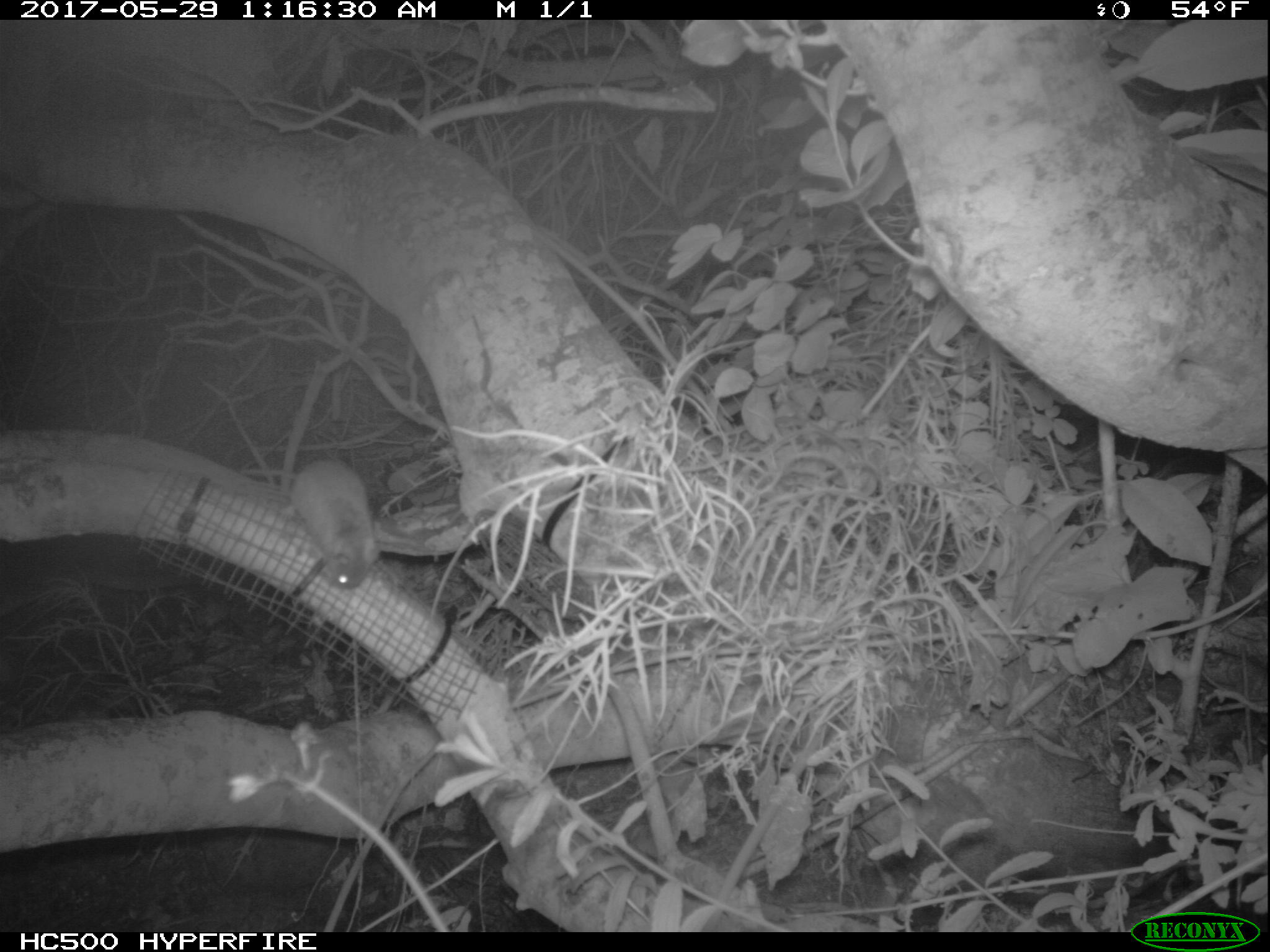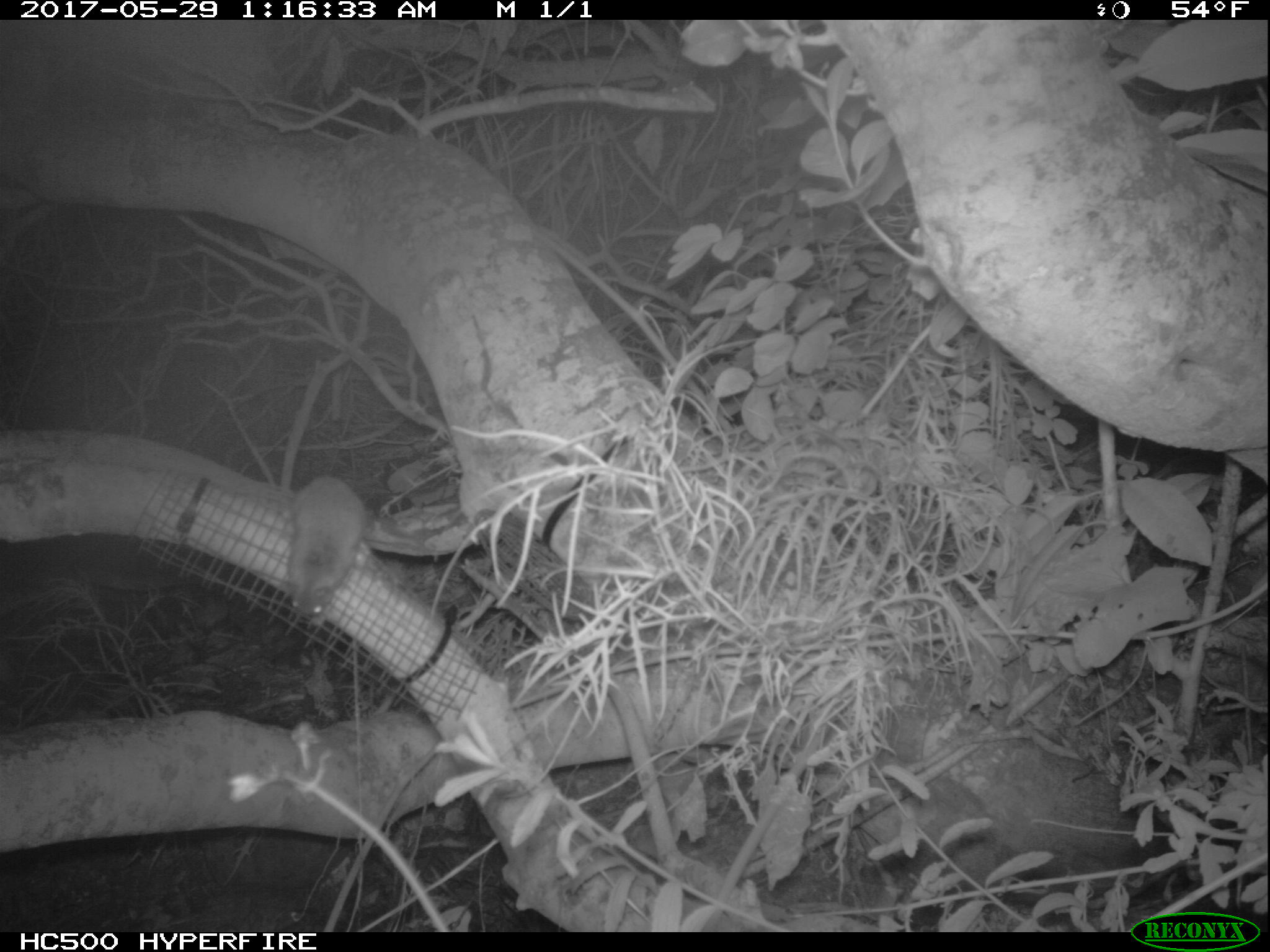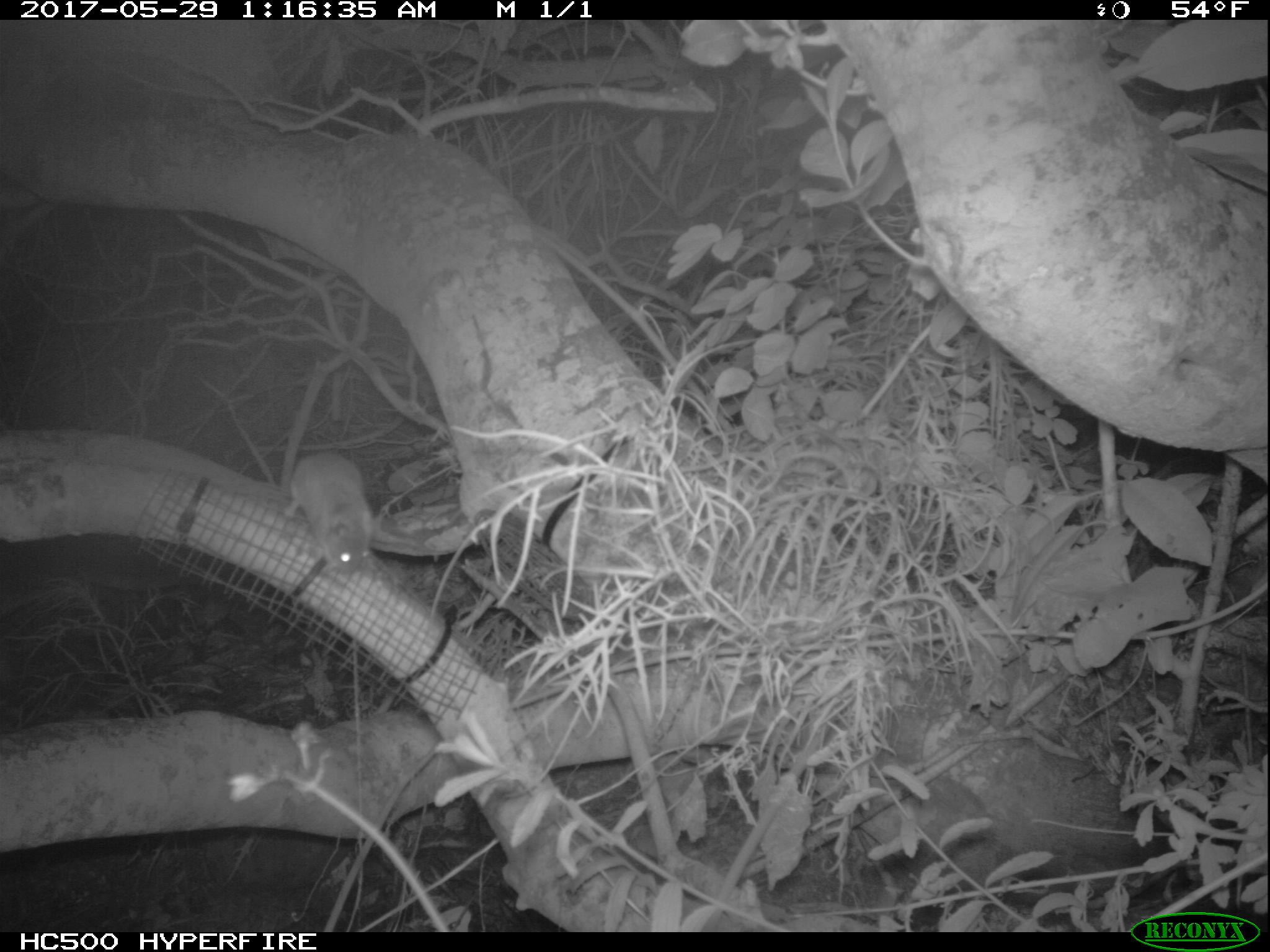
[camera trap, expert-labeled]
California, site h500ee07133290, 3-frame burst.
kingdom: Animalia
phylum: Chordata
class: Mammalia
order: Rodentia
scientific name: Rodentia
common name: rodent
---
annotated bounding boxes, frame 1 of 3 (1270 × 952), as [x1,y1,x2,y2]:
rodent: [235,455,379,591]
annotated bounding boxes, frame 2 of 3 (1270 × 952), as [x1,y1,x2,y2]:
rodent: [291,475,366,615]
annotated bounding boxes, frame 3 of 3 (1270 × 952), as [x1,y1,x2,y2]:
rodent: [277,449,373,572]